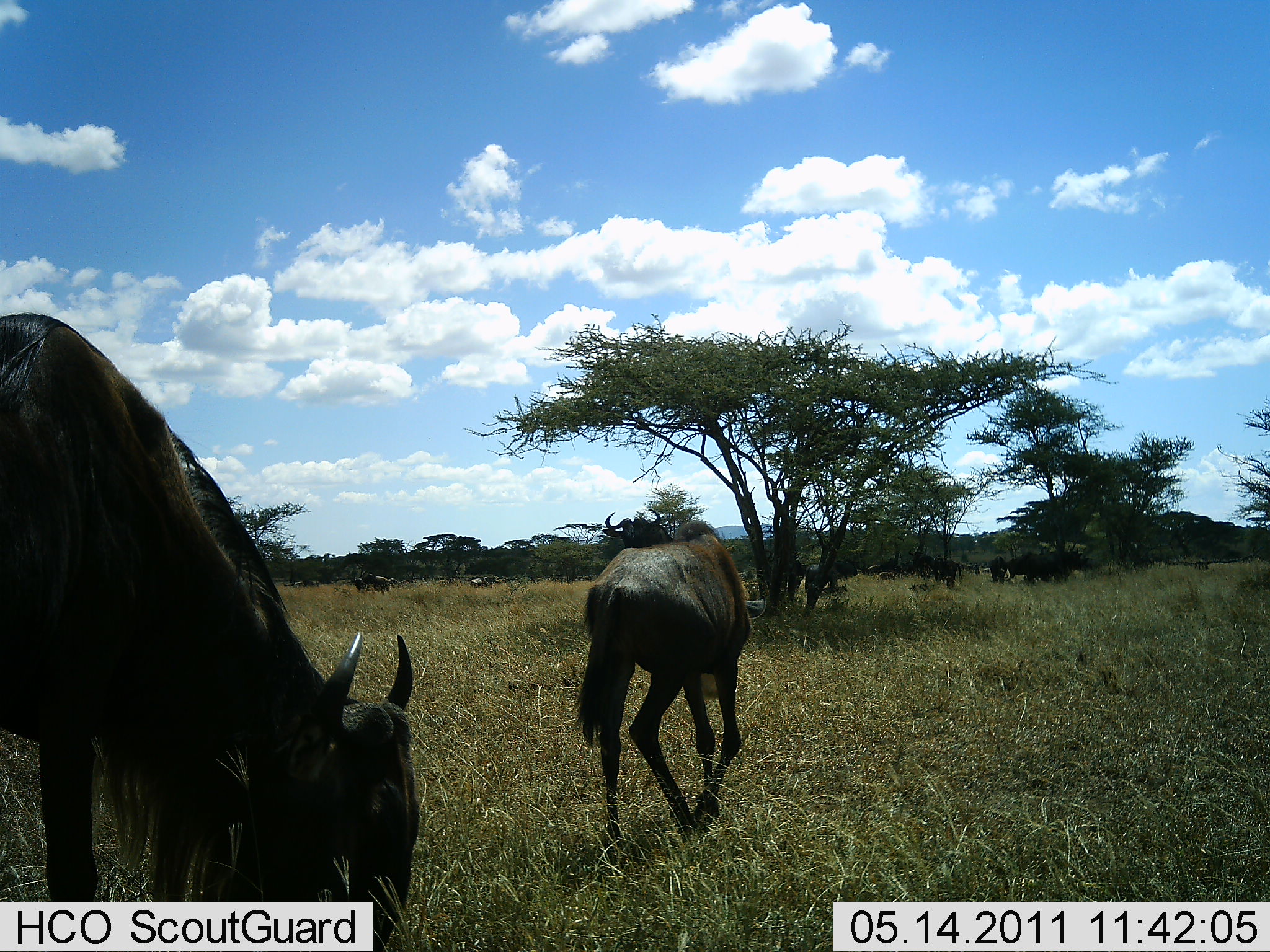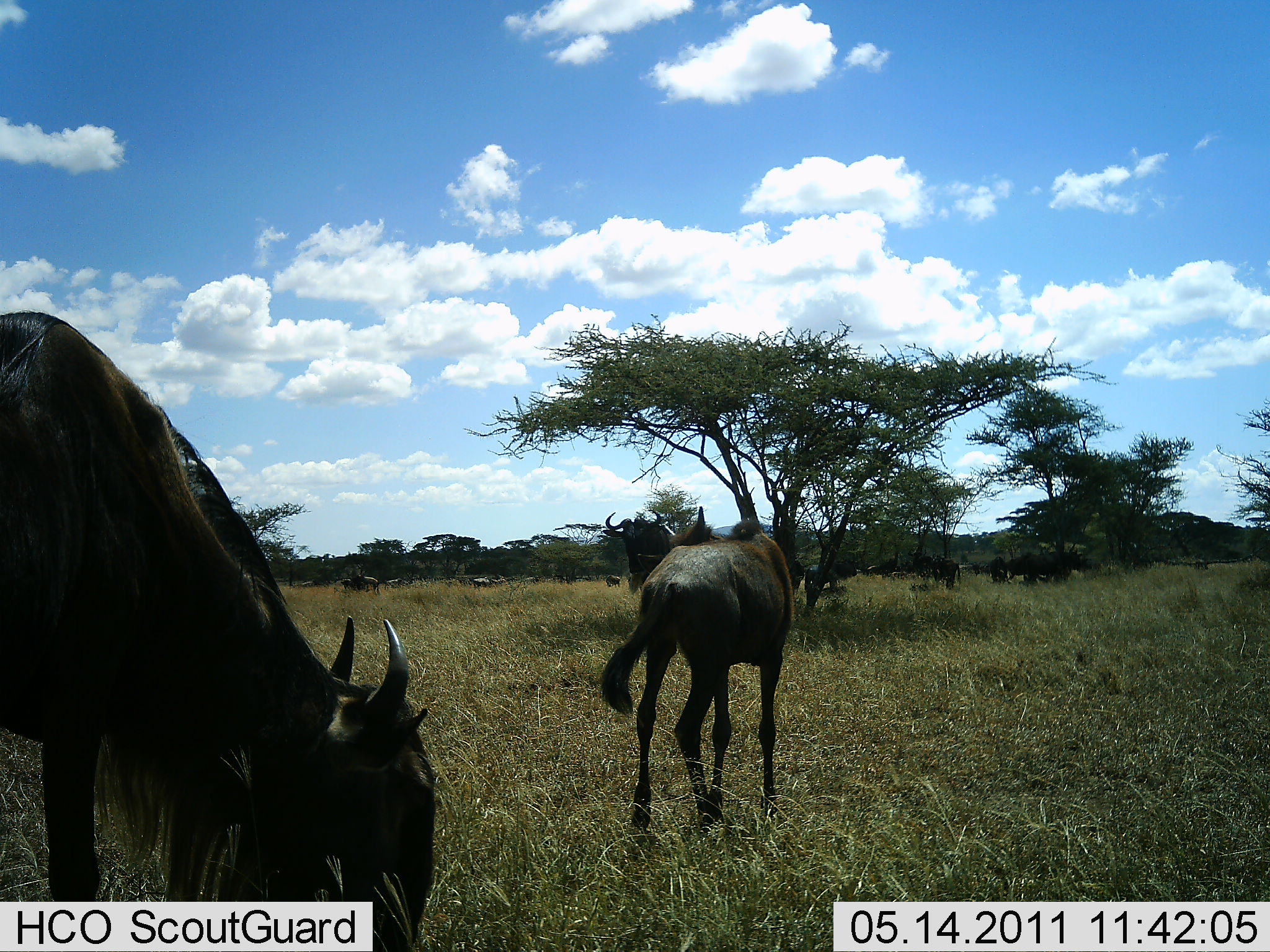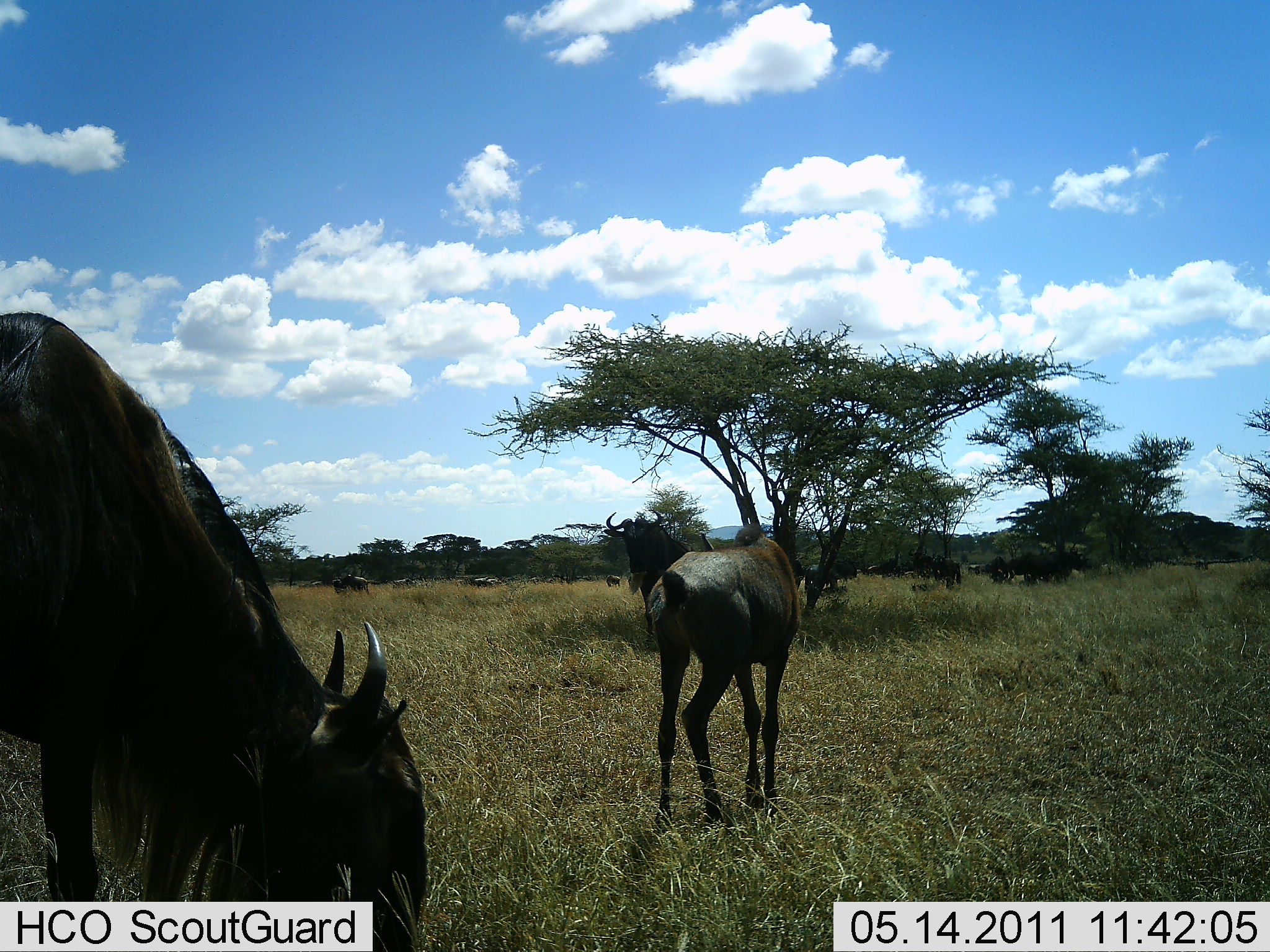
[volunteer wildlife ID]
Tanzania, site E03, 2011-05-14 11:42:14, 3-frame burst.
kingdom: Animalia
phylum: Chordata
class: Mammalia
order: Artiodactyla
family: Bovidae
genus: Connochaetes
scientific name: Connochaetes taurinus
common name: blue wildebeest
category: wildebeest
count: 11-50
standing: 33%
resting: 13%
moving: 67%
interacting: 0%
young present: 0%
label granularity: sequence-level